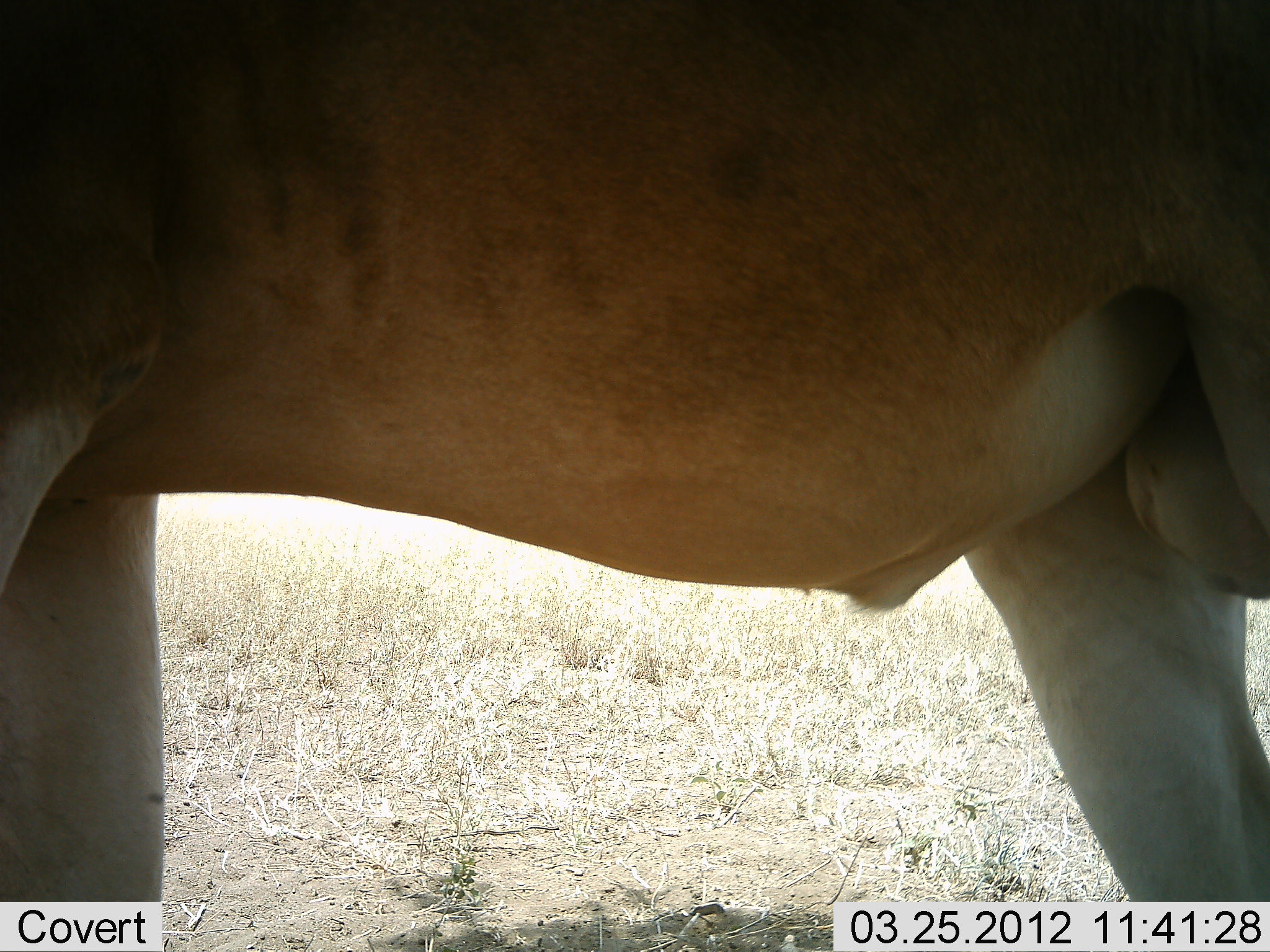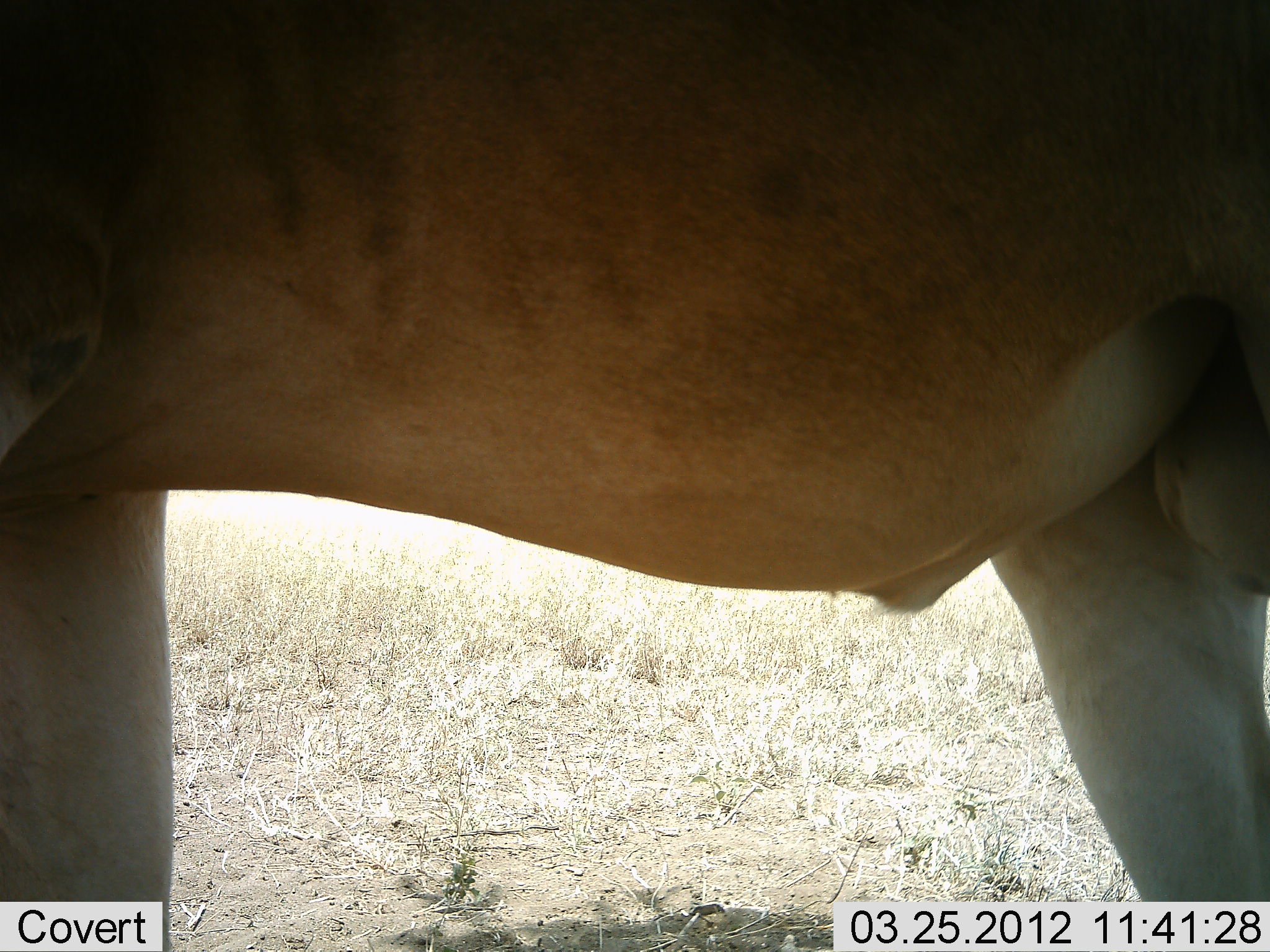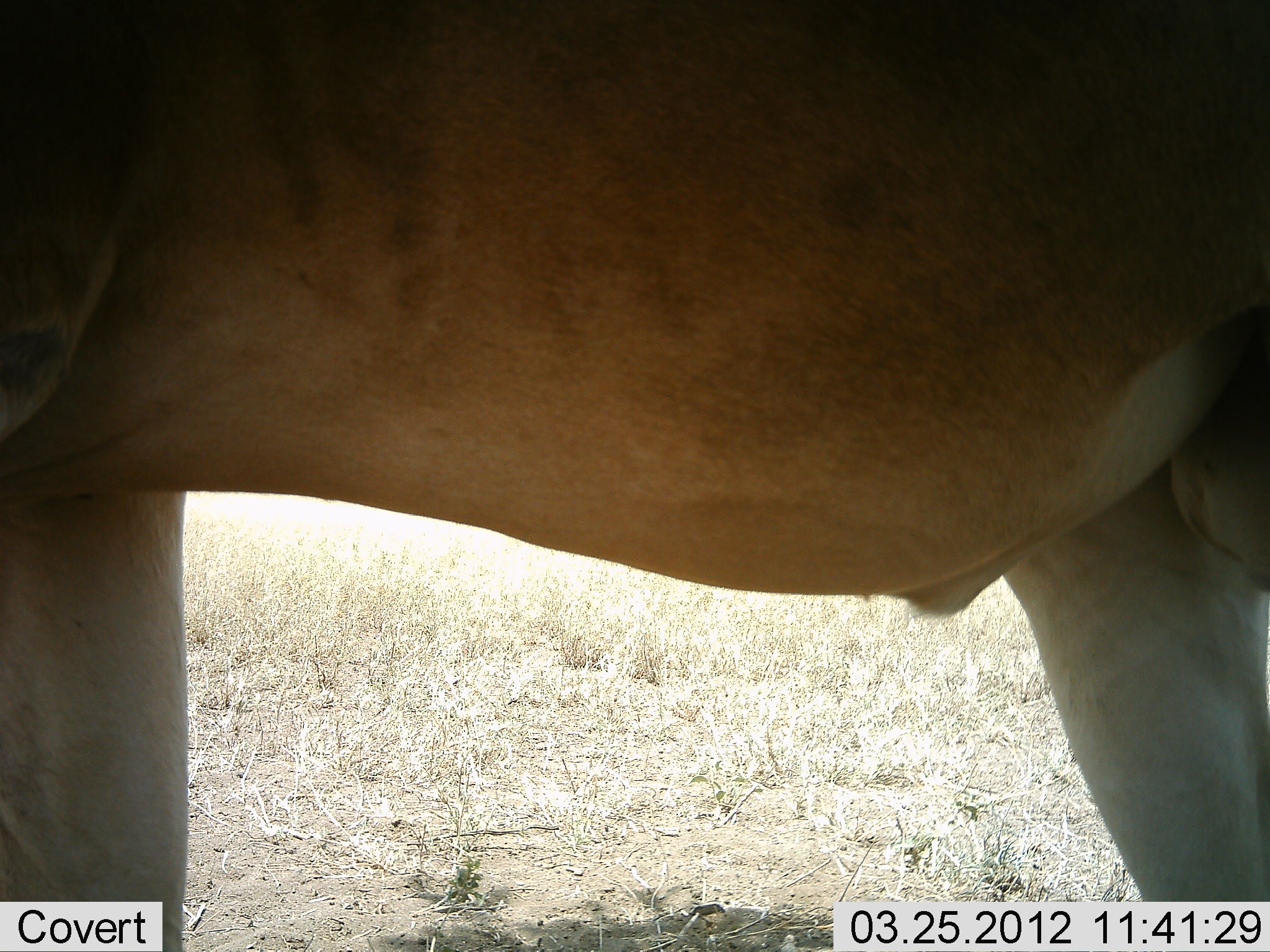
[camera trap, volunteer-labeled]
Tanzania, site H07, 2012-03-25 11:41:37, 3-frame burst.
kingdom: Animalia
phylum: Chordata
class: Mammalia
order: Artiodactyla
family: Bovidae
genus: Alcelaphus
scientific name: Alcelaphus buselaphus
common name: hartebeest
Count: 1.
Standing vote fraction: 100%.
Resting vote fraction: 0%.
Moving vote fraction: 0%.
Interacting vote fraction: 0%.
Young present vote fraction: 0%.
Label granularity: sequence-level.